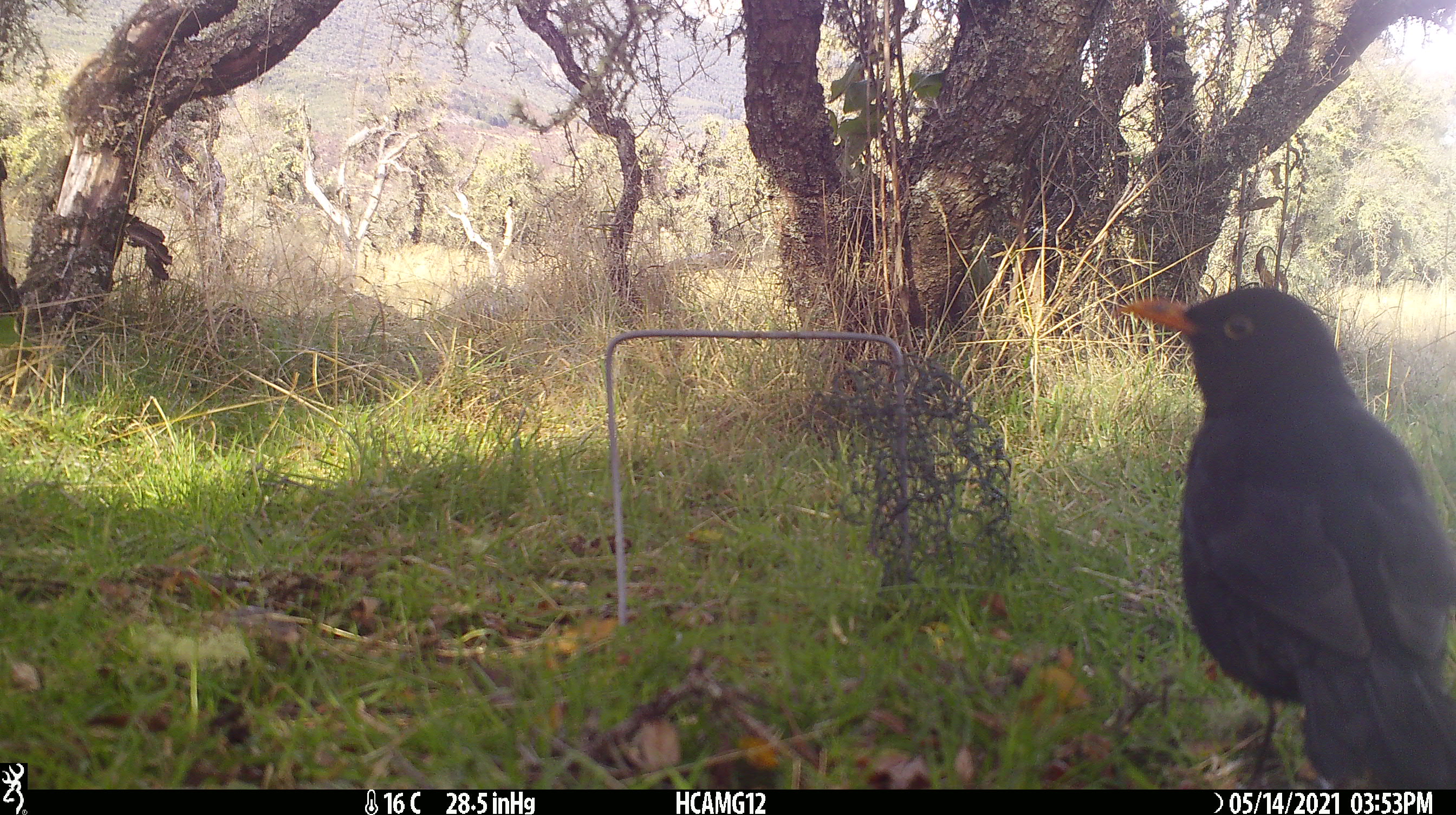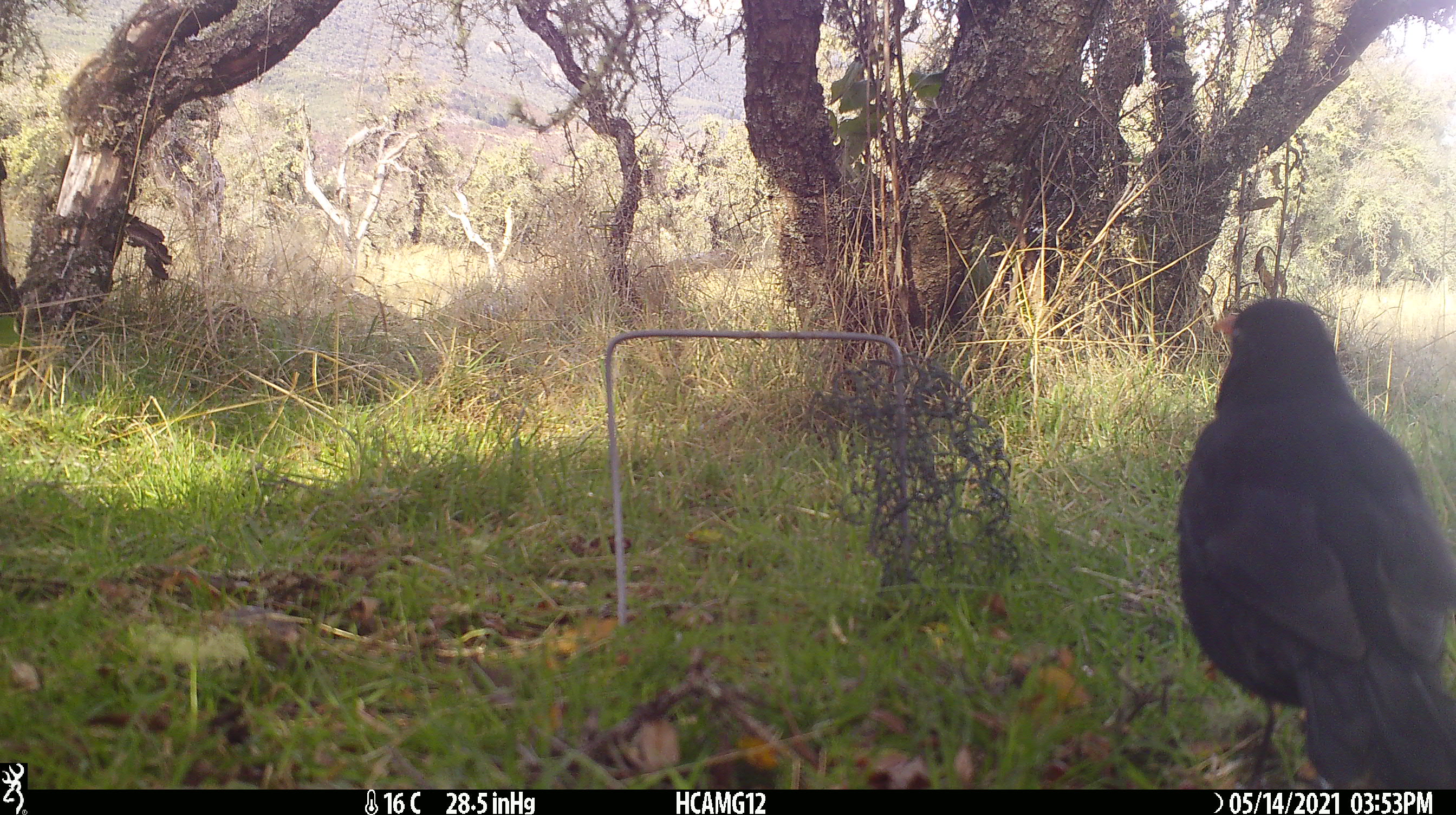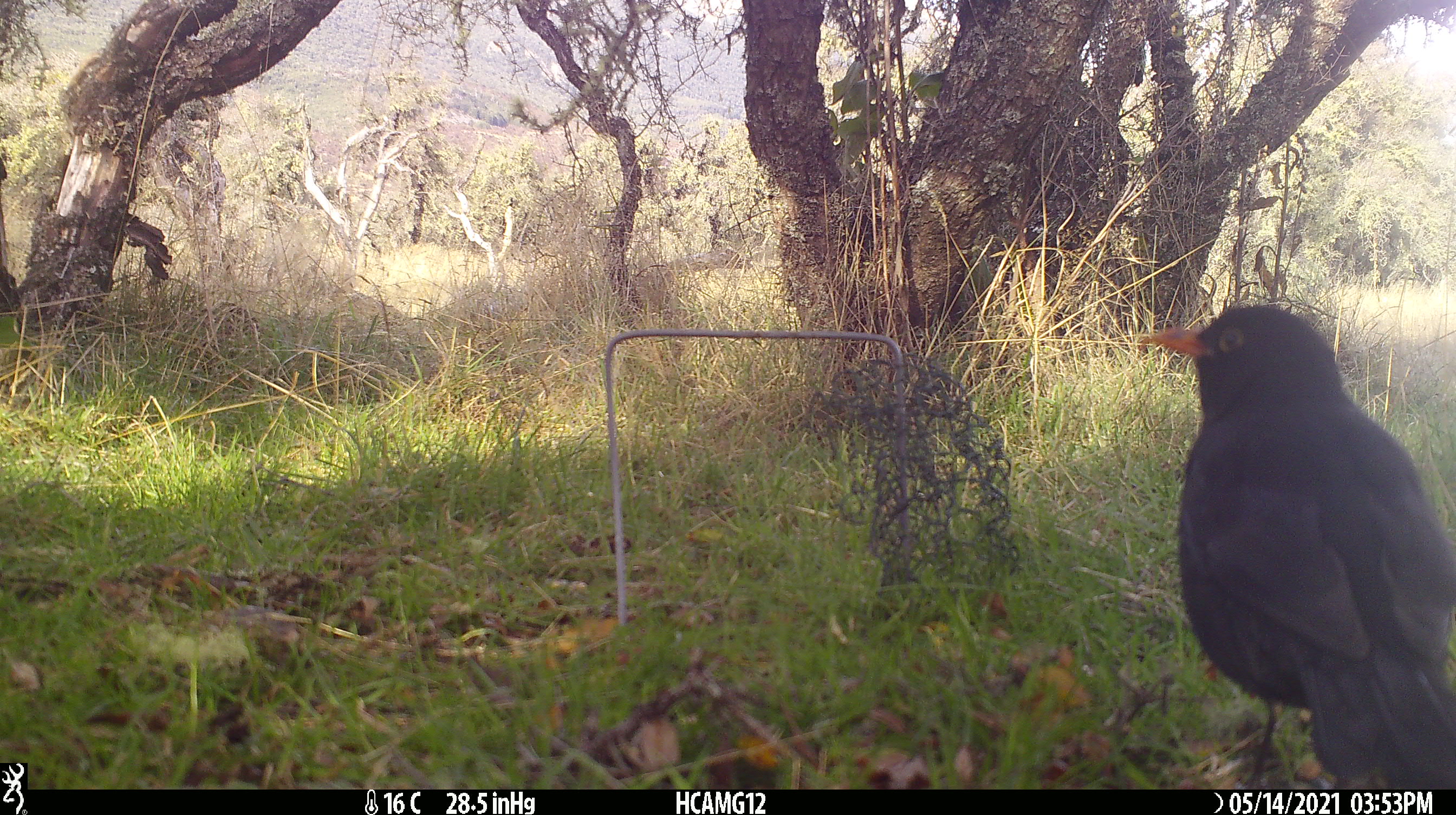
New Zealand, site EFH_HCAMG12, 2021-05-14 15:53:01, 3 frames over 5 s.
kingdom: Animalia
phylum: Chordata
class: Aves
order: Passeriformes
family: Turdidae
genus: Turdus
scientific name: Turdus merula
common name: eurasian blackbird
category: blackbird